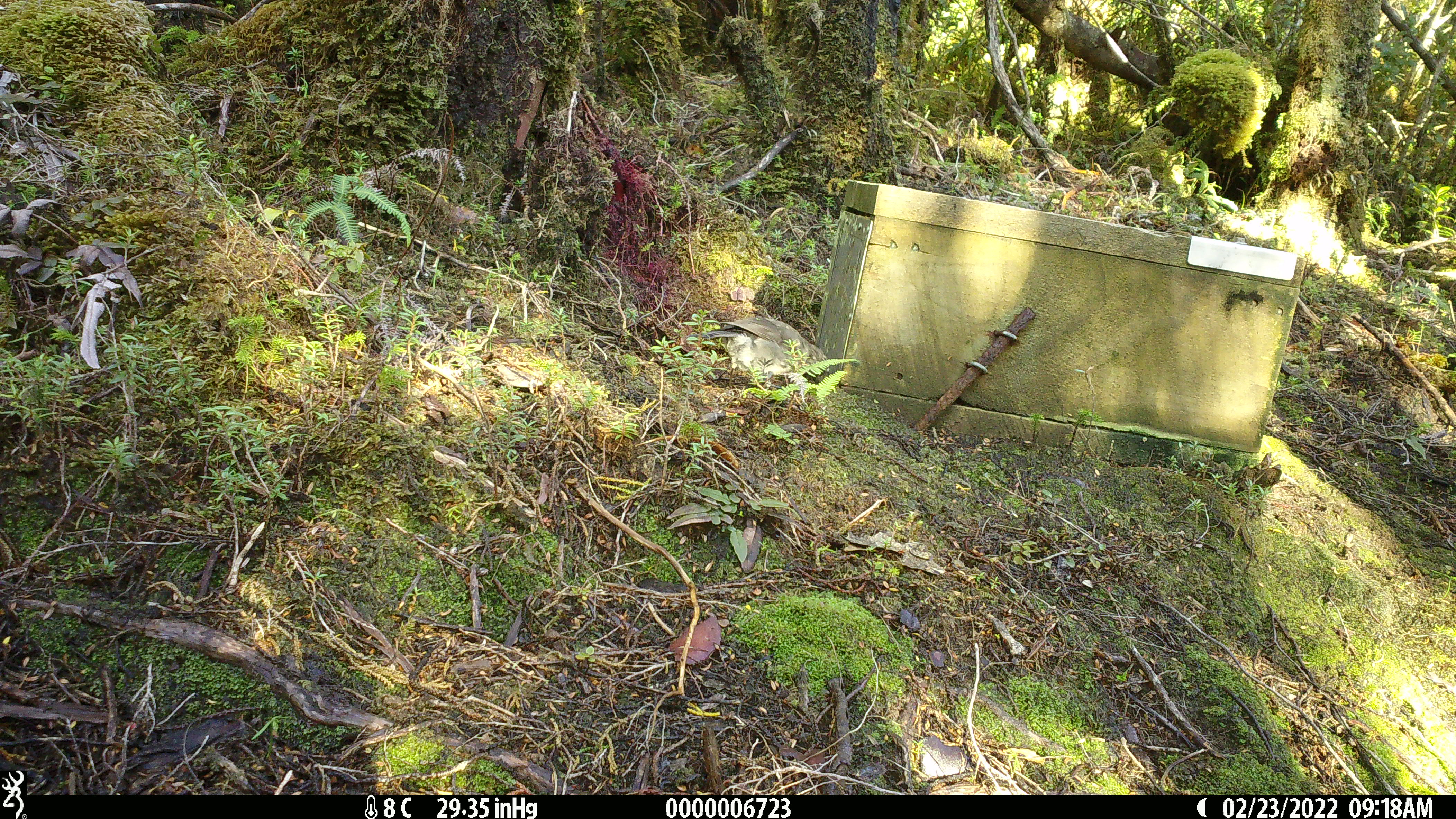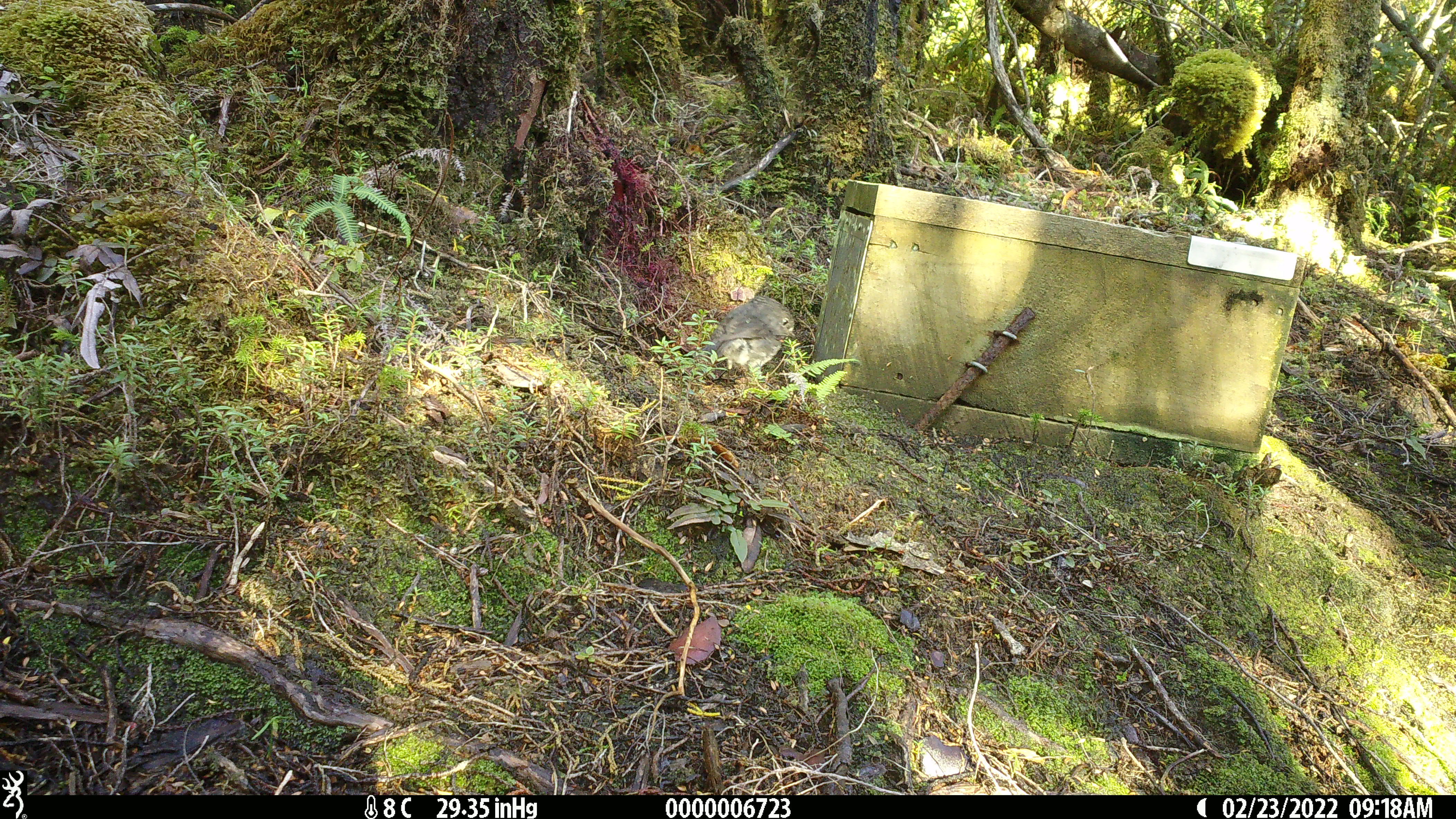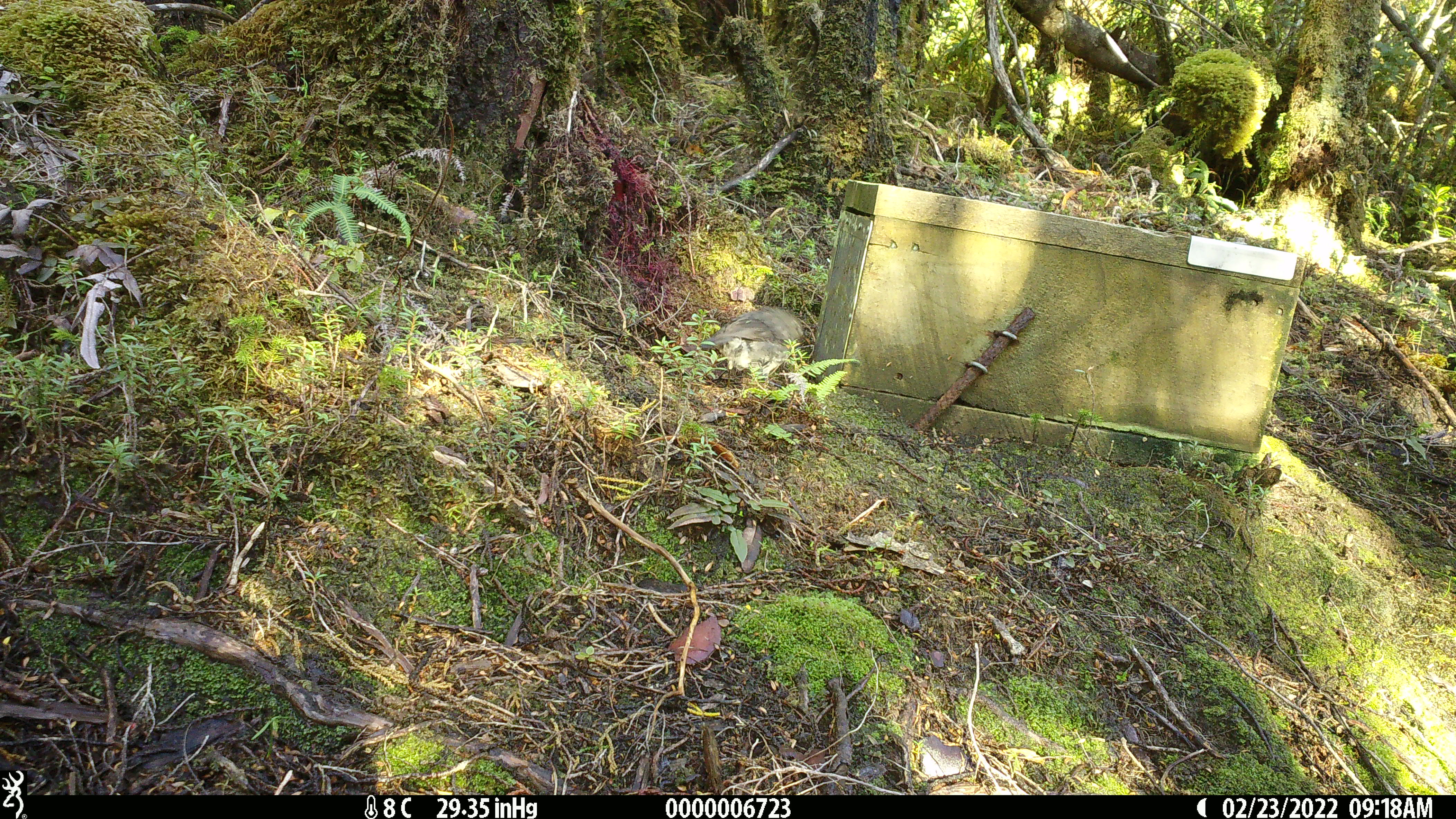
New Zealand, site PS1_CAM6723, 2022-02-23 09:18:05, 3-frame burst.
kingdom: Animalia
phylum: Chordata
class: Aves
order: Passeriformes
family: Petroicidae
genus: Petroica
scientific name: Petroica australis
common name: new zealand robin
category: robin